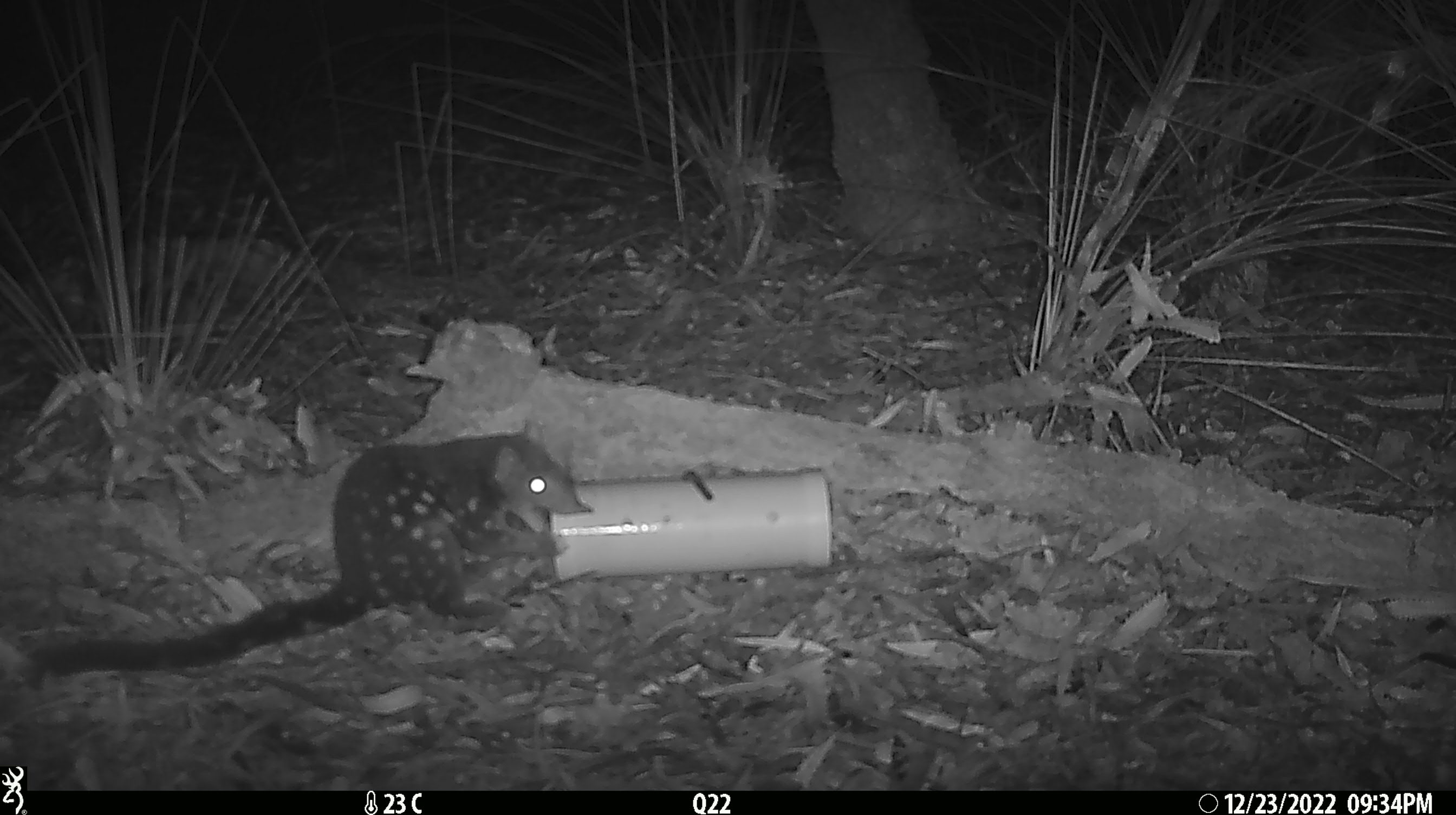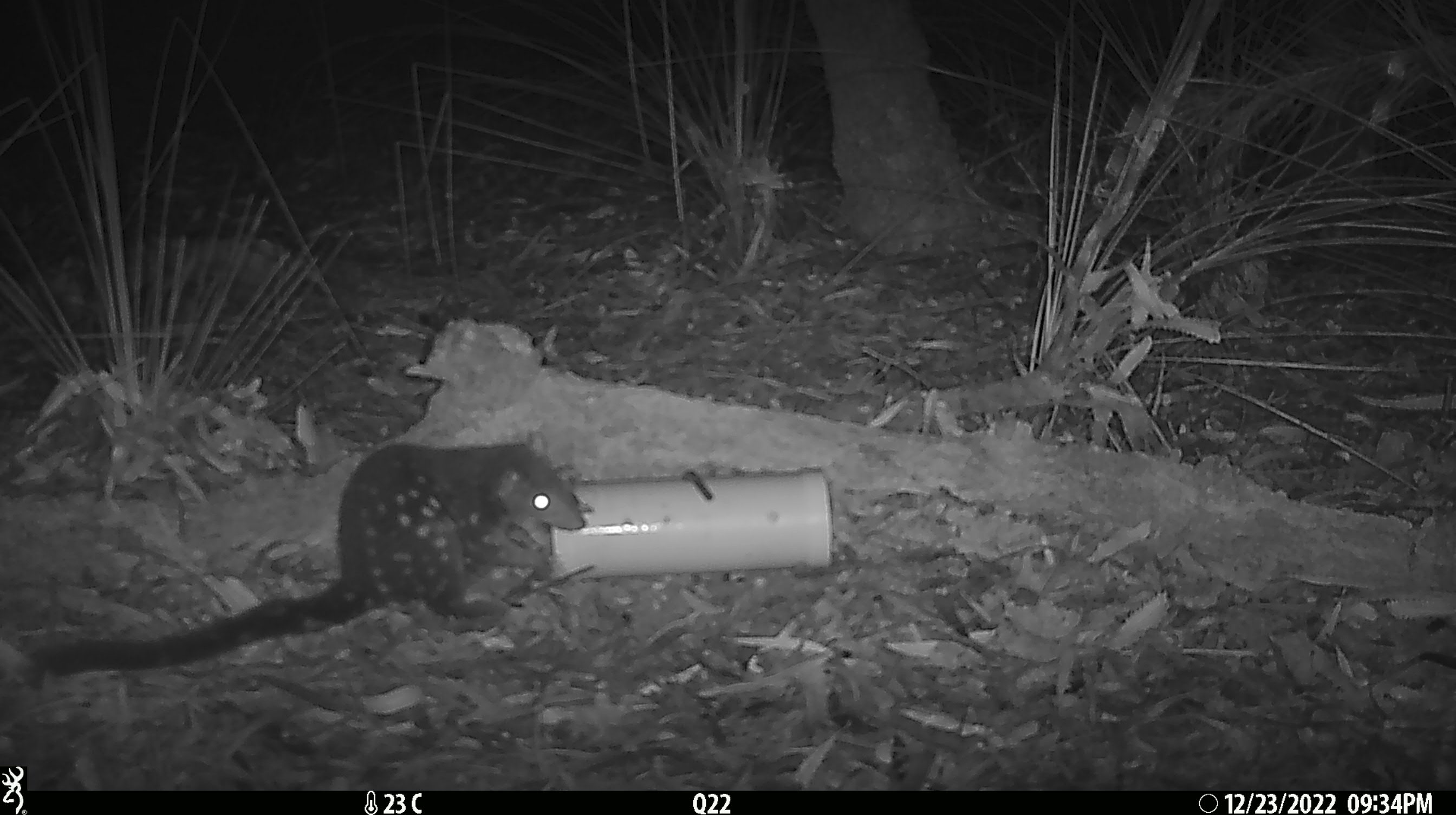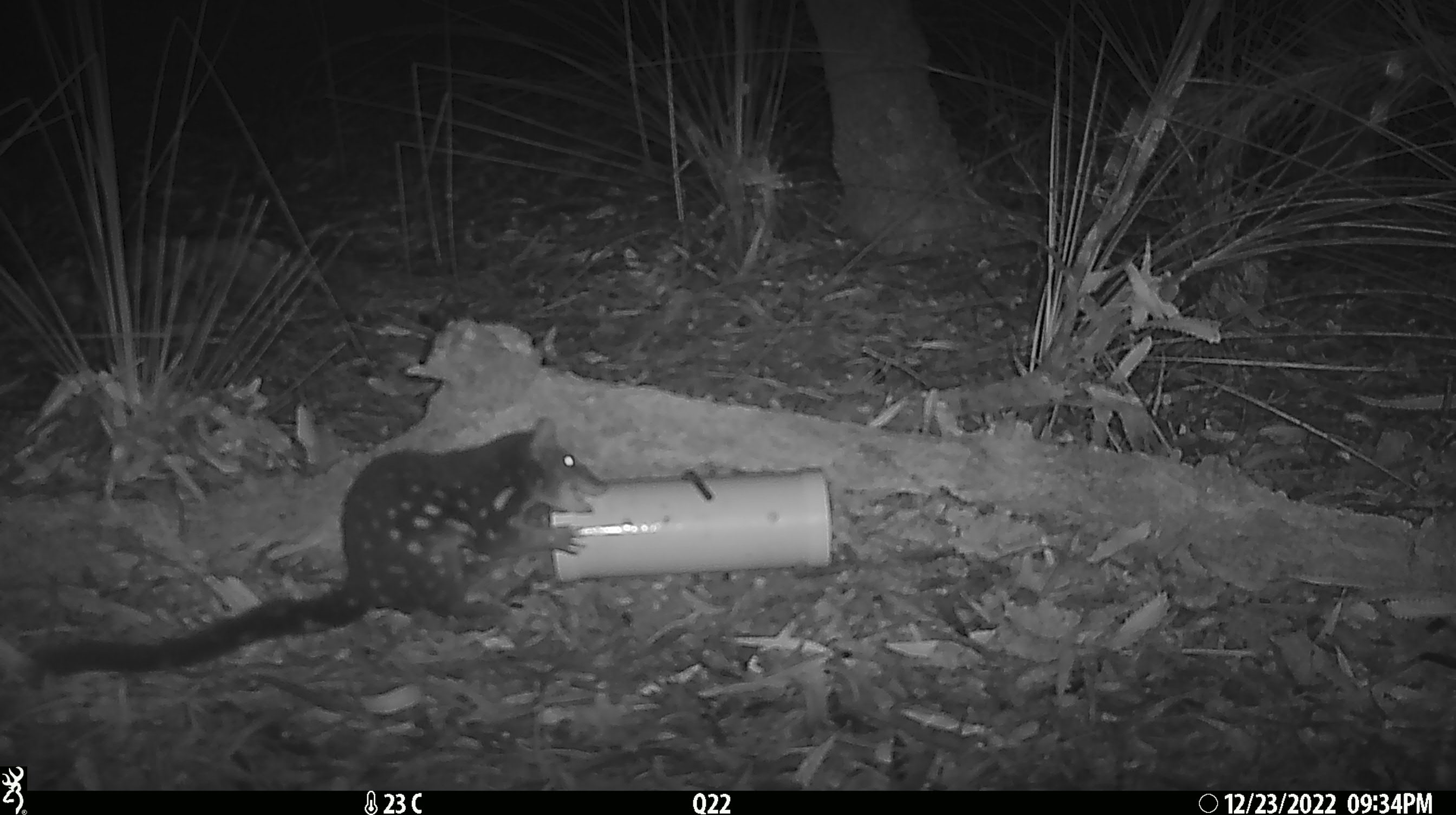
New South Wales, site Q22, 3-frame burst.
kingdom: Animalia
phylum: Chordata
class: Mammalia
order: Dasyuromorphia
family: Dasyuridae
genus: Dasyurus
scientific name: Dasyurus maculatus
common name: spotted-tailed quoll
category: quoll